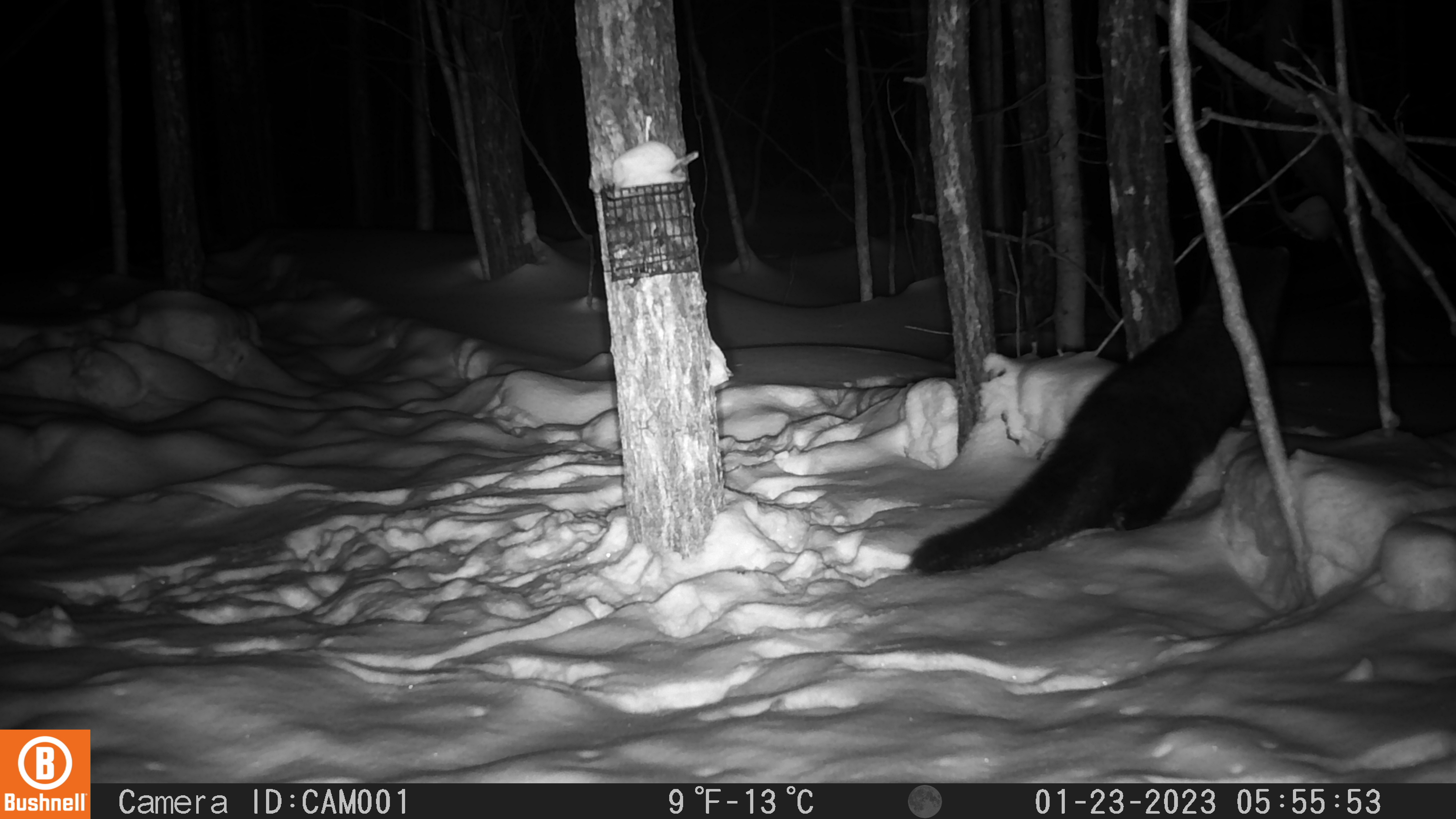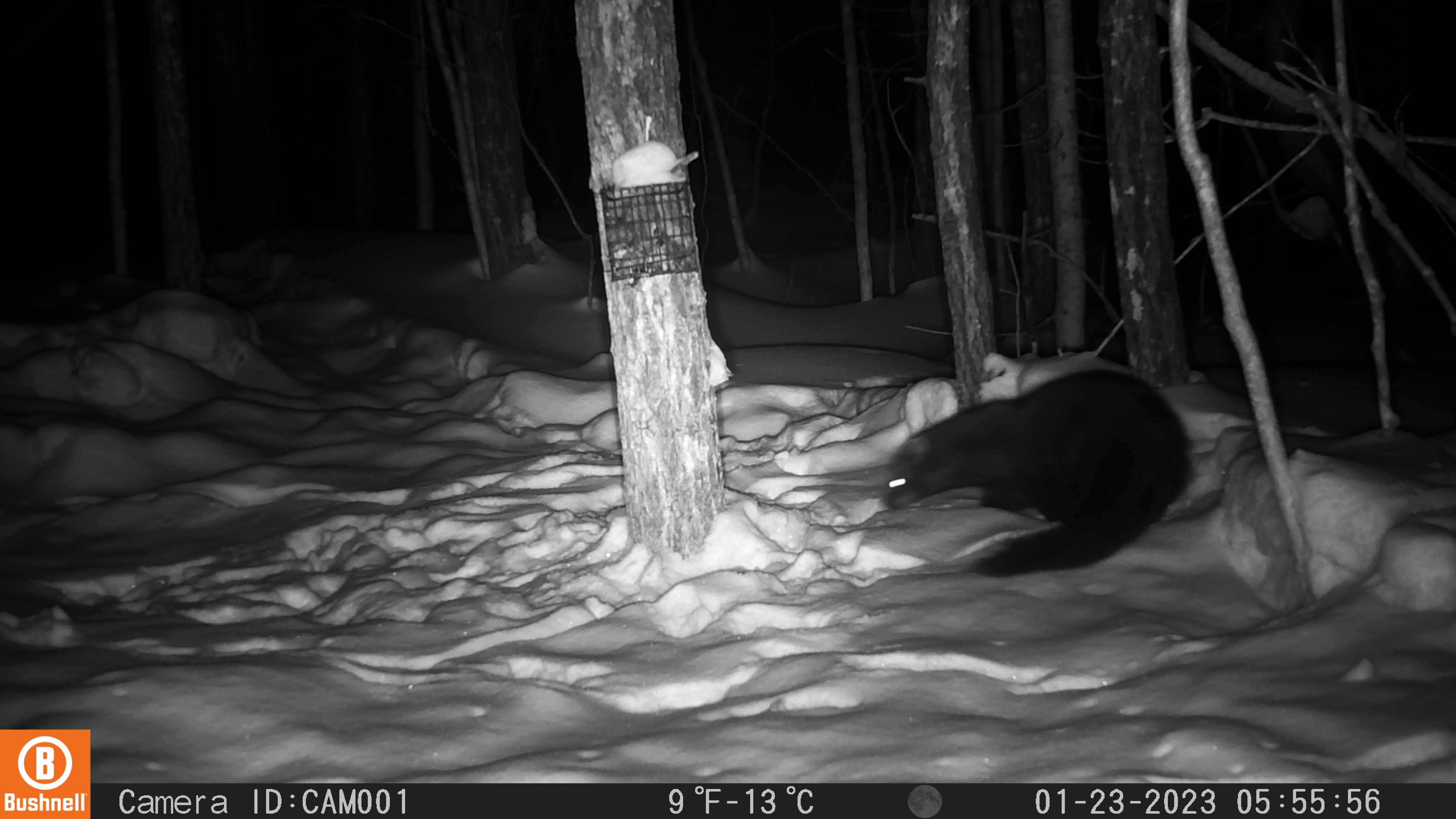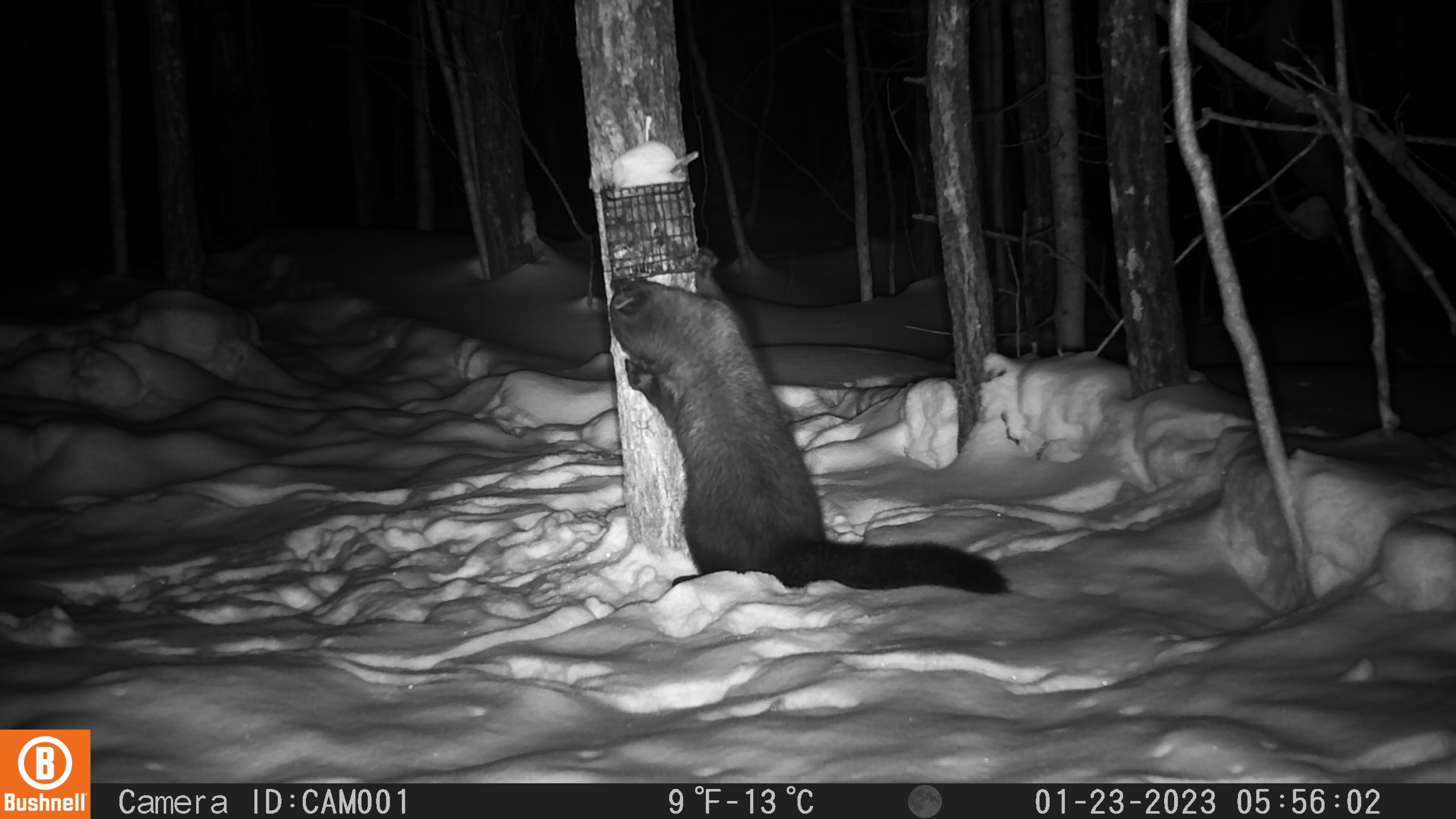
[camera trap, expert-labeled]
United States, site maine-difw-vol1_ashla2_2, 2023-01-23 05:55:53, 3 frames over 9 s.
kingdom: Animalia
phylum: Chordata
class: Mammalia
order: Carnivora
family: Mustelidae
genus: Pekania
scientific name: Pekania pennanti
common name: fisher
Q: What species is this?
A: Fisher (Pekania pennanti).